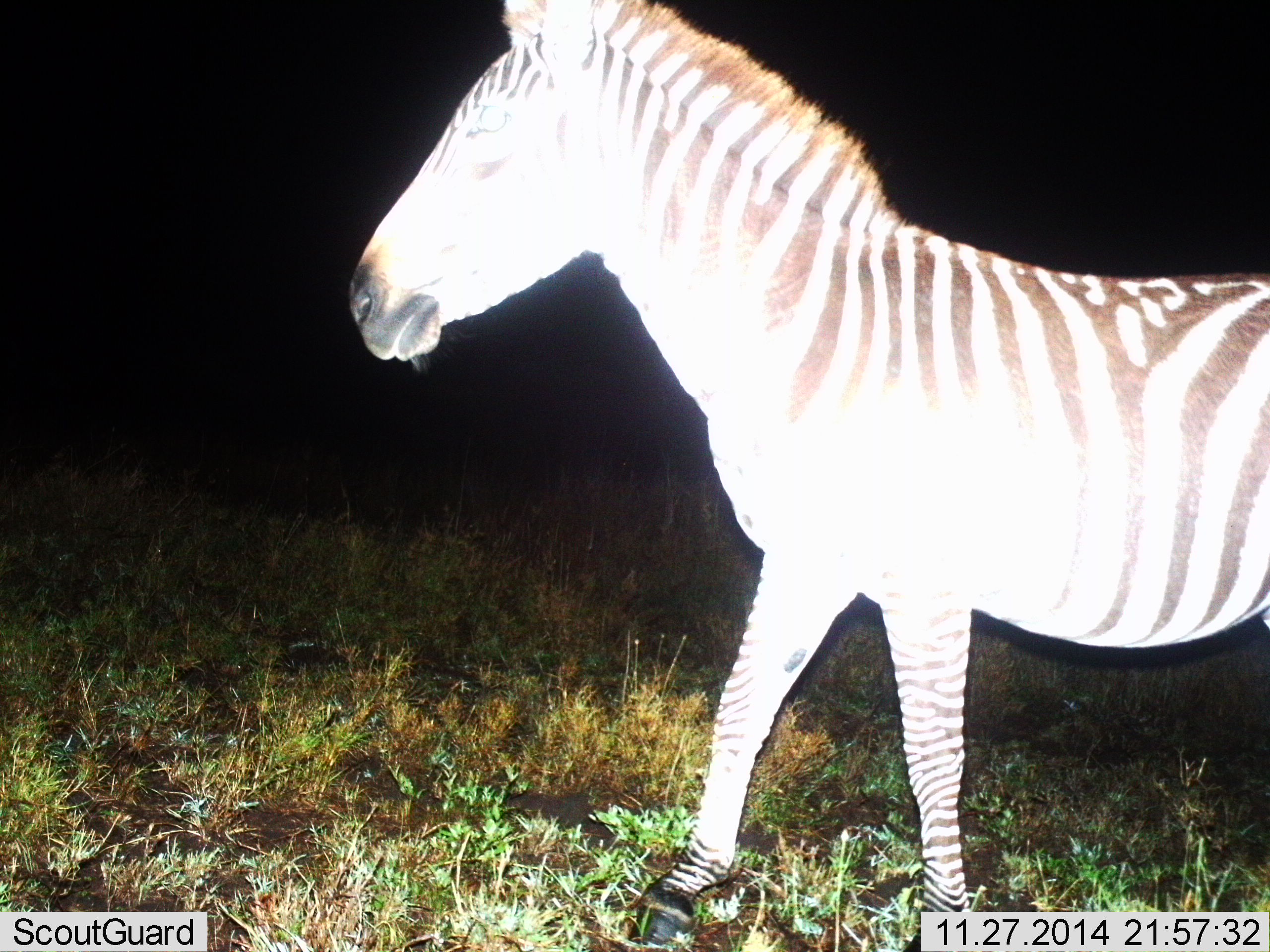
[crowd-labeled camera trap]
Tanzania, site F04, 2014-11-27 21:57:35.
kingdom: Animalia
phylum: Chordata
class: Mammalia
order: Perissodactyla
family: Equidae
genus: Equus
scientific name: Equus quagga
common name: plains zebra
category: zebra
Zebra (plains zebra) (Equus quagga), count 1. Behavior (volunteer vote fractions): standing 60%, resting 0%, moving 40%, interacting 0%. Young present (vote fraction): 0%. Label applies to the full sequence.